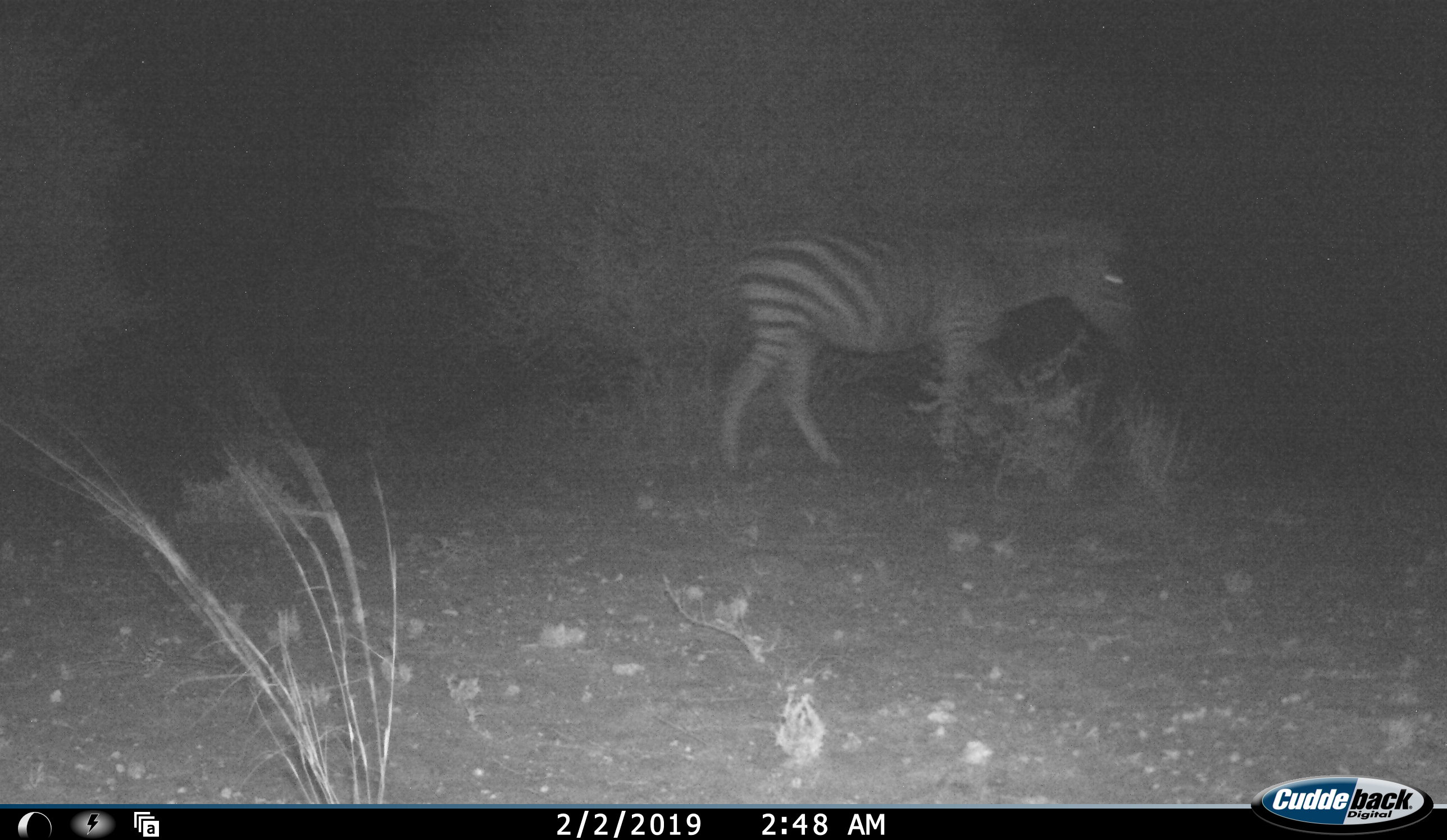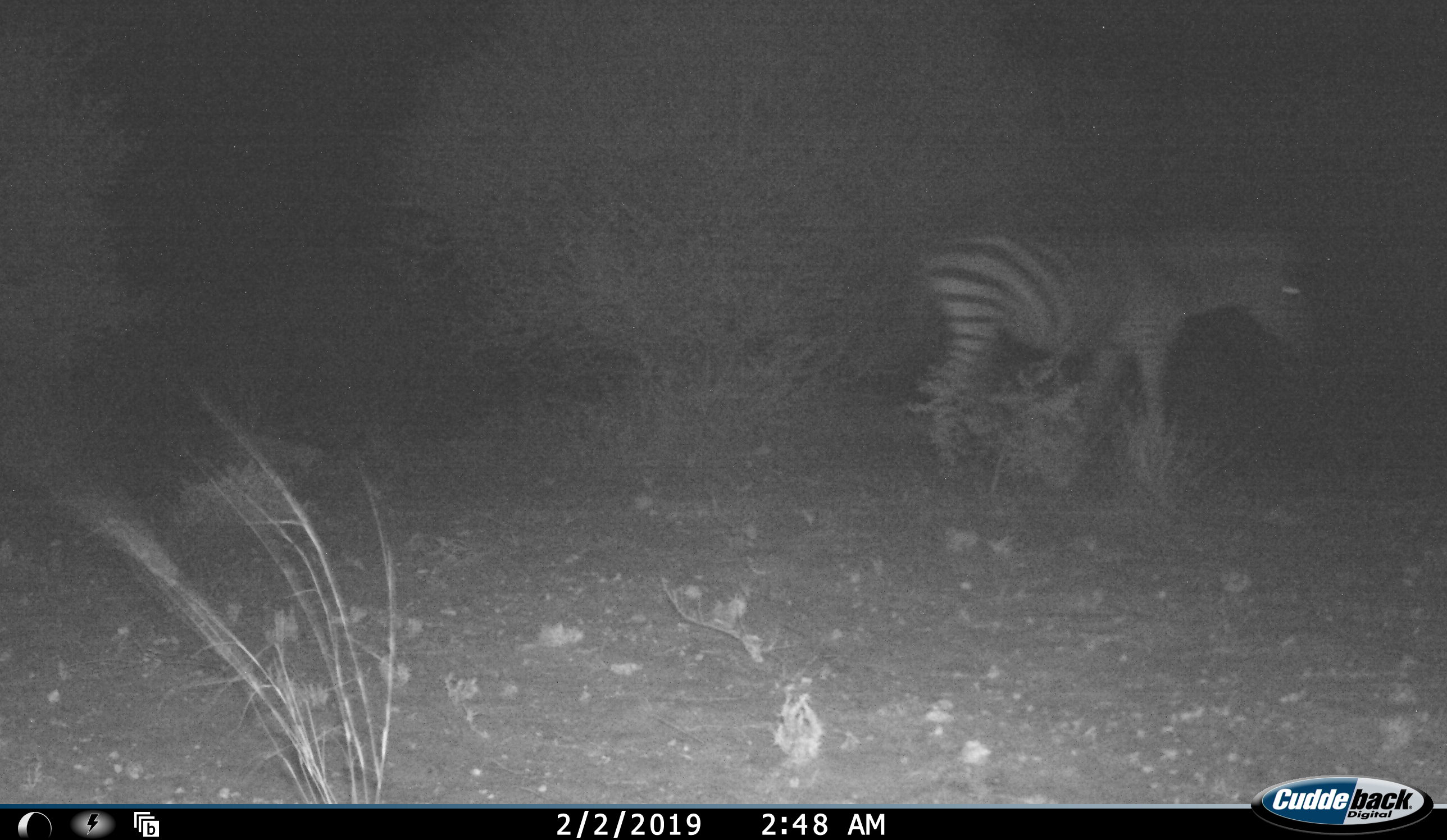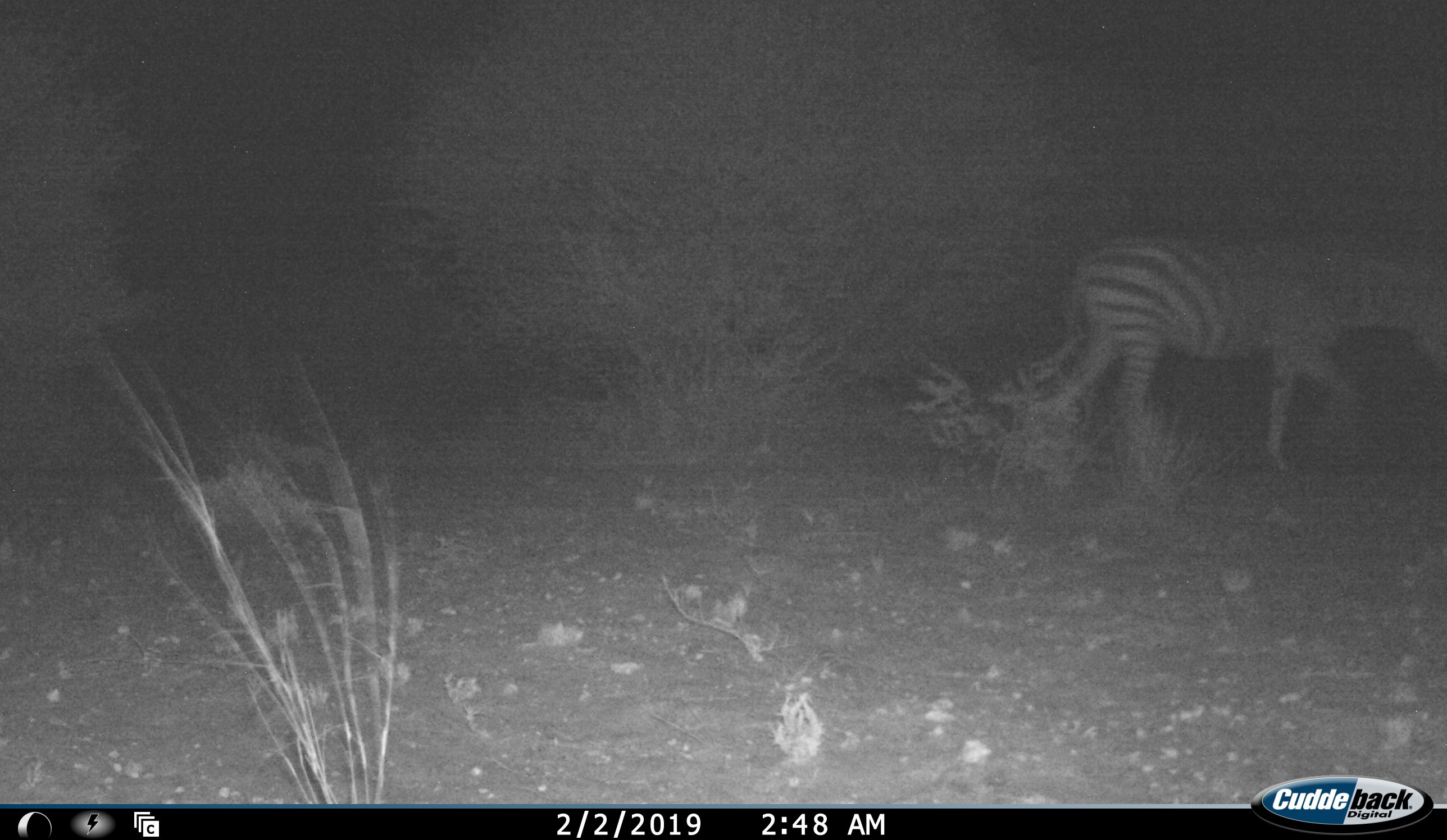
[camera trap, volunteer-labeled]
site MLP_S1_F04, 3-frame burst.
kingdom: Animalia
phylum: Chordata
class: Mammalia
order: Perissodactyla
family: Equidae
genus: Equus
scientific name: Equus quagga burchellii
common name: burchell's zebra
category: zebraburchells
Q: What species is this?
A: Zebraburchells (burchell's zebra) (Equus quagga burchellii).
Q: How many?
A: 1.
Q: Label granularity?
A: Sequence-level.